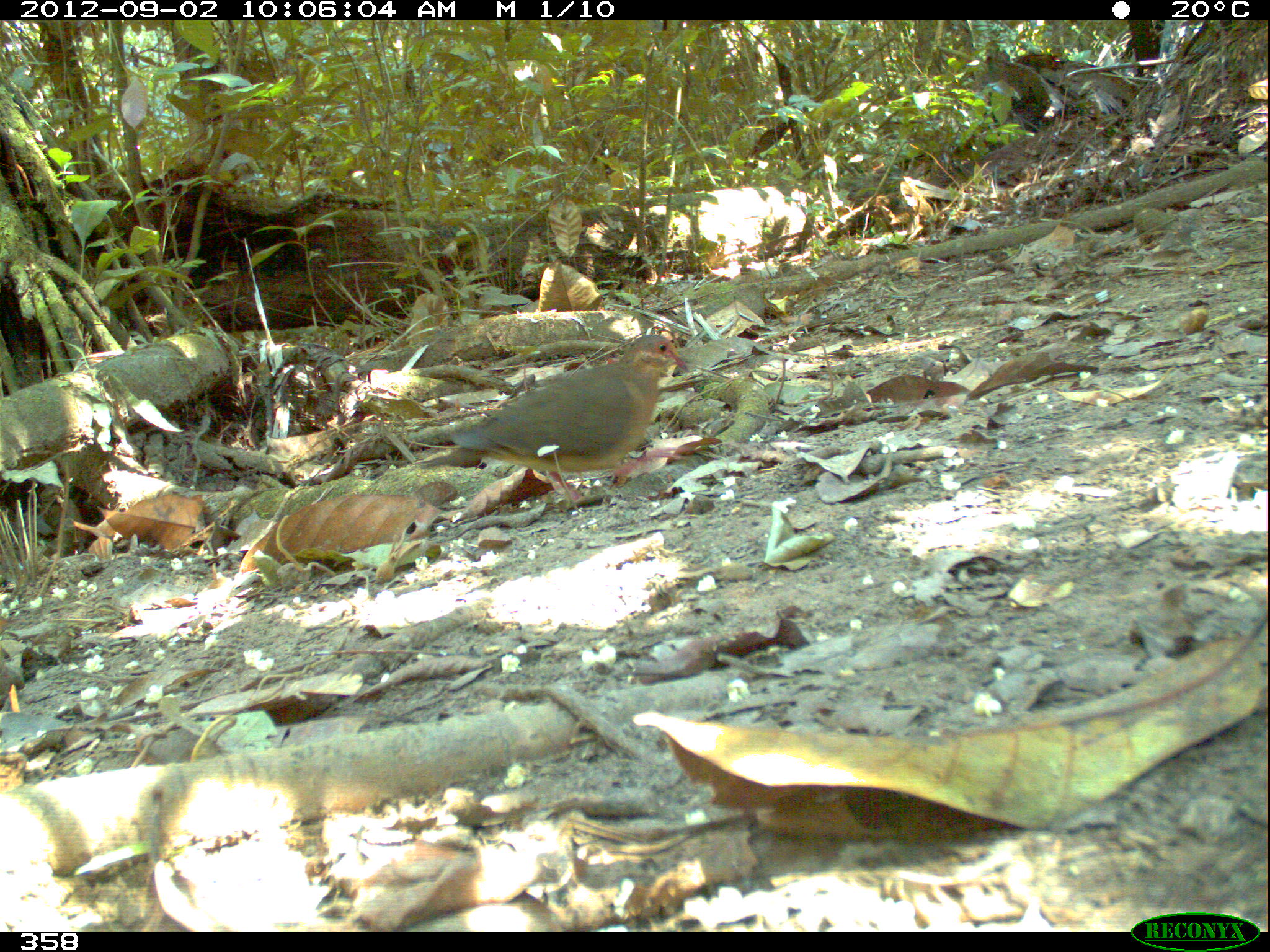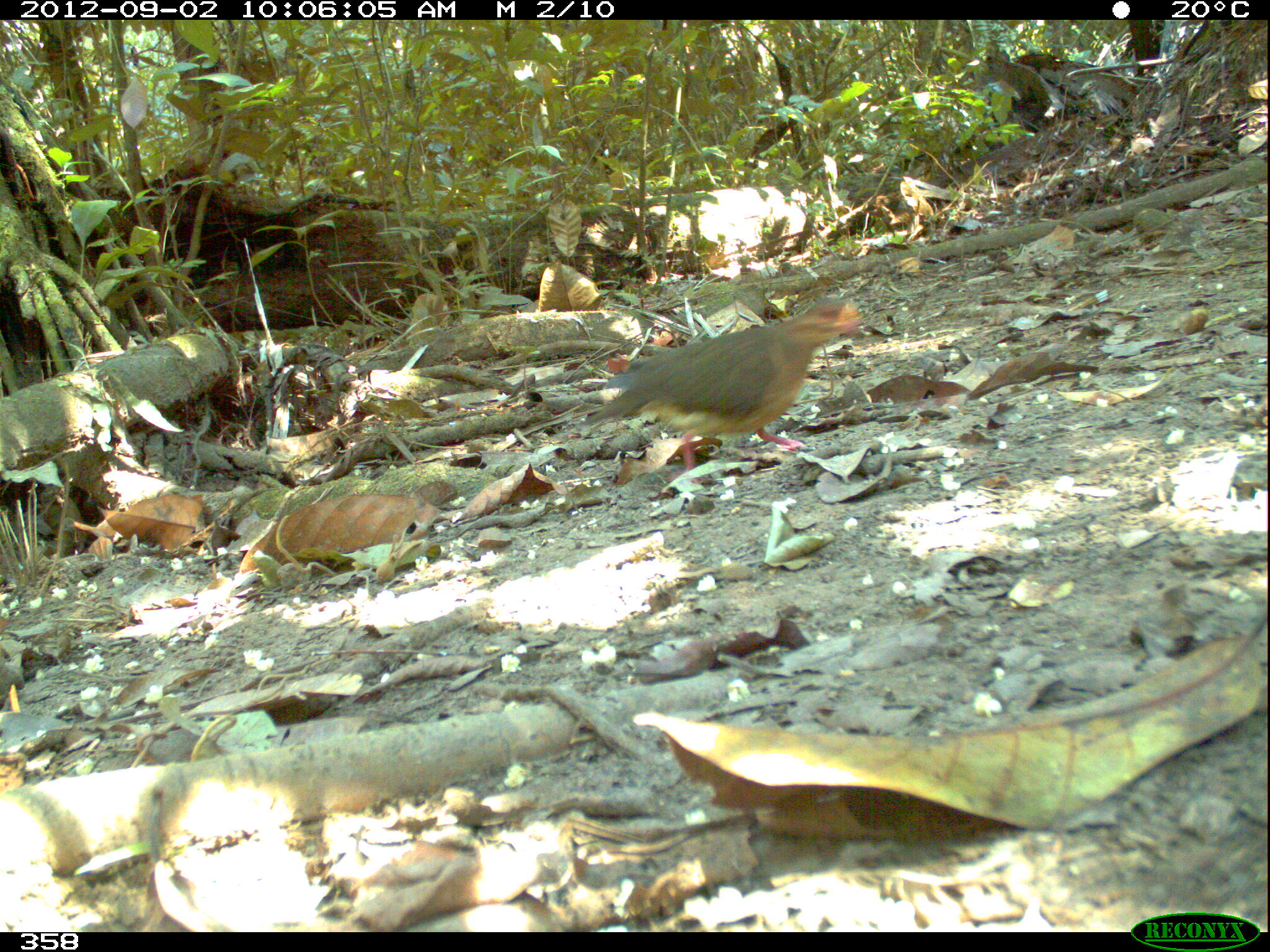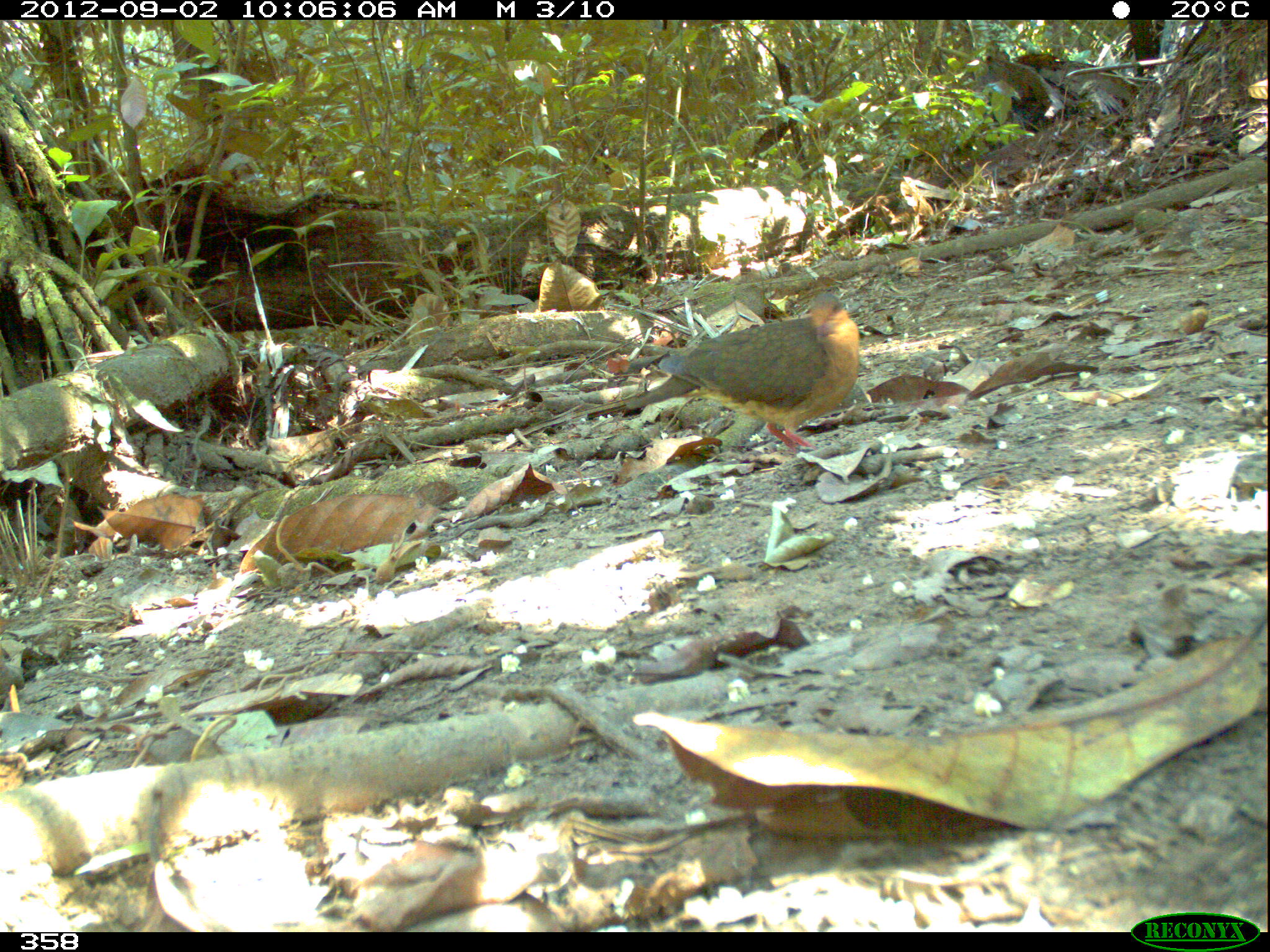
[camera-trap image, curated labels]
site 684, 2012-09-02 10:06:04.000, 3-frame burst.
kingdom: Animalia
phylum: Chordata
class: Aves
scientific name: Aves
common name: bird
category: unknown bird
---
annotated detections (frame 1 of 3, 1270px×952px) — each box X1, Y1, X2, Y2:
unknown bird: 410, 332, 690, 514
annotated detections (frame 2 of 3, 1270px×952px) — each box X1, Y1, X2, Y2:
unknown bird: 581, 294, 860, 481